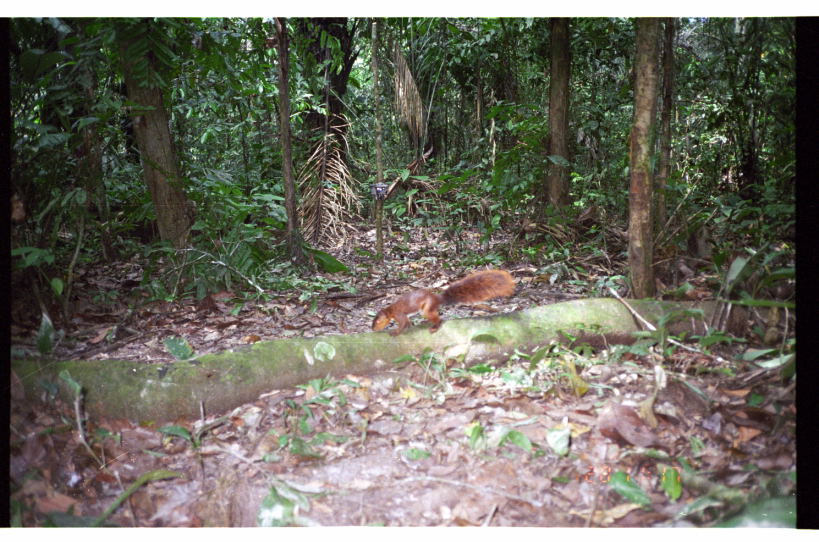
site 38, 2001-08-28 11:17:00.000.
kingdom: Animalia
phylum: Chordata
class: Mammalia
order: Rodentia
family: Sciuridae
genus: Sciurus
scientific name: Sciurus spadiceus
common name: southern amazon red squirrel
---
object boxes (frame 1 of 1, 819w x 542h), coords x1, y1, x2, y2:
sciurus spadiceus: 370, 268, 516, 337